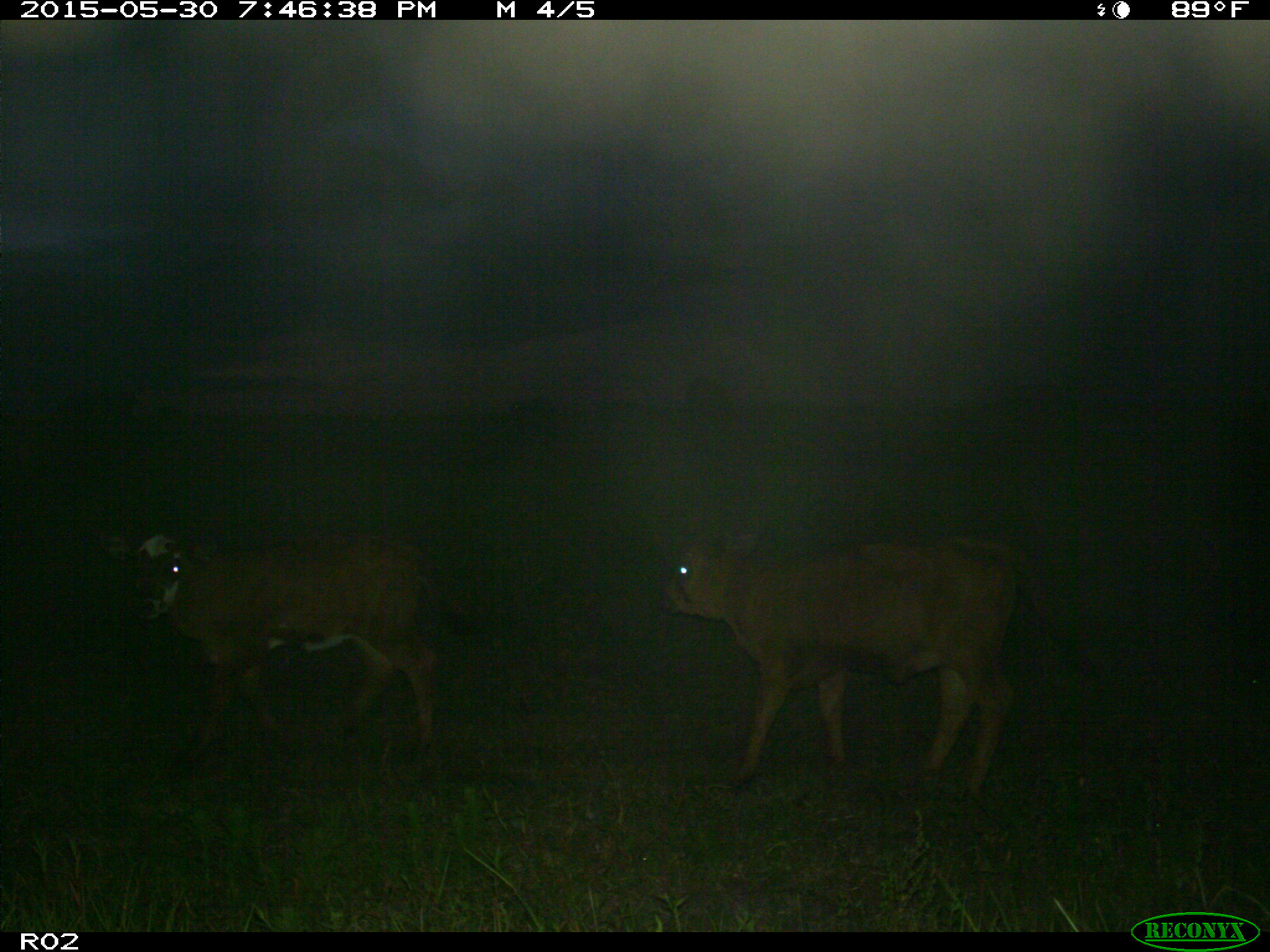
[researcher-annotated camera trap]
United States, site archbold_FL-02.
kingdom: Animalia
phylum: Chordata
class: Mammalia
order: Artiodactyla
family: Bovidae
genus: Bos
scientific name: Bos taurus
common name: domestic cow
Bos taurus (domestic cow).